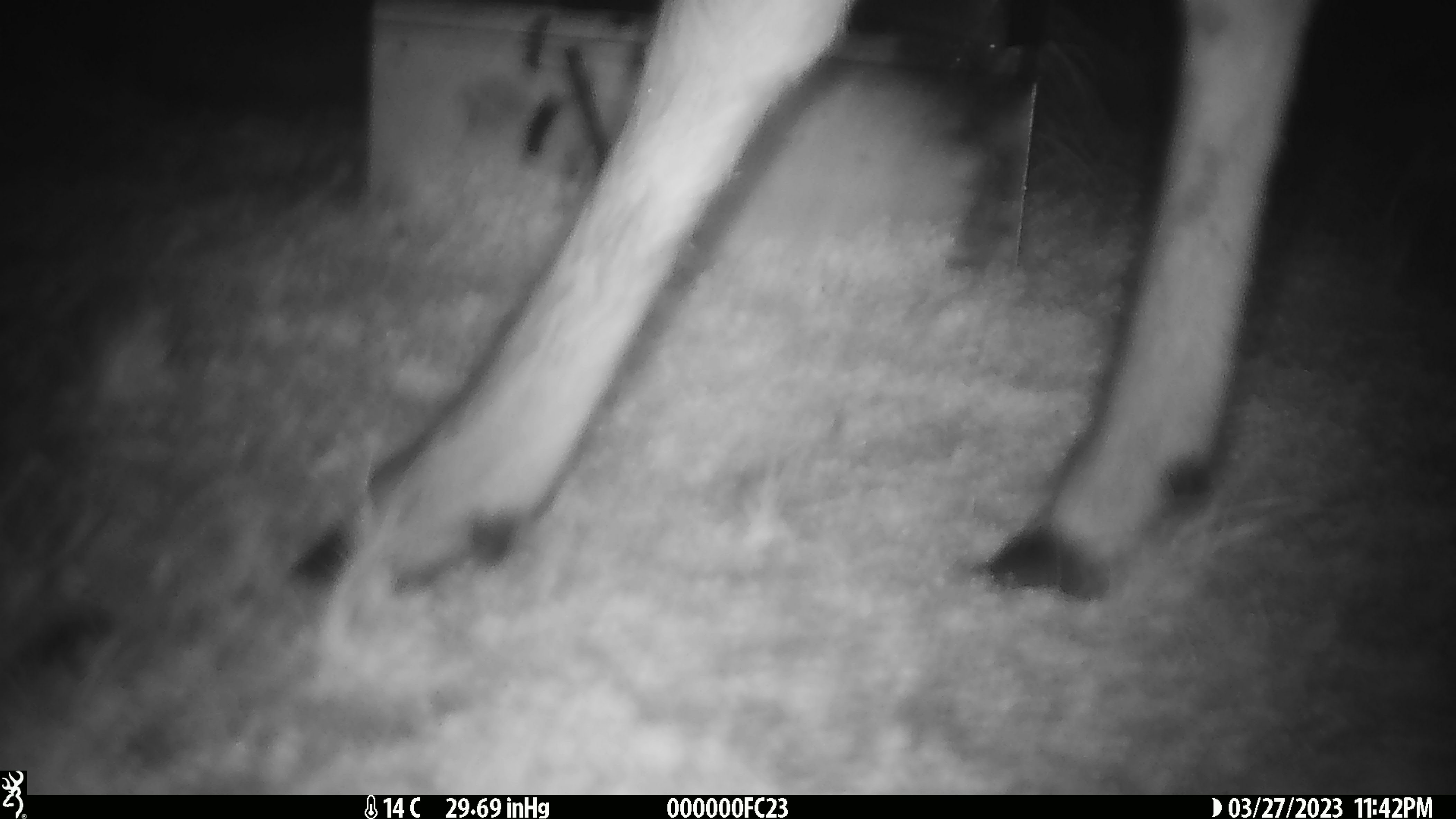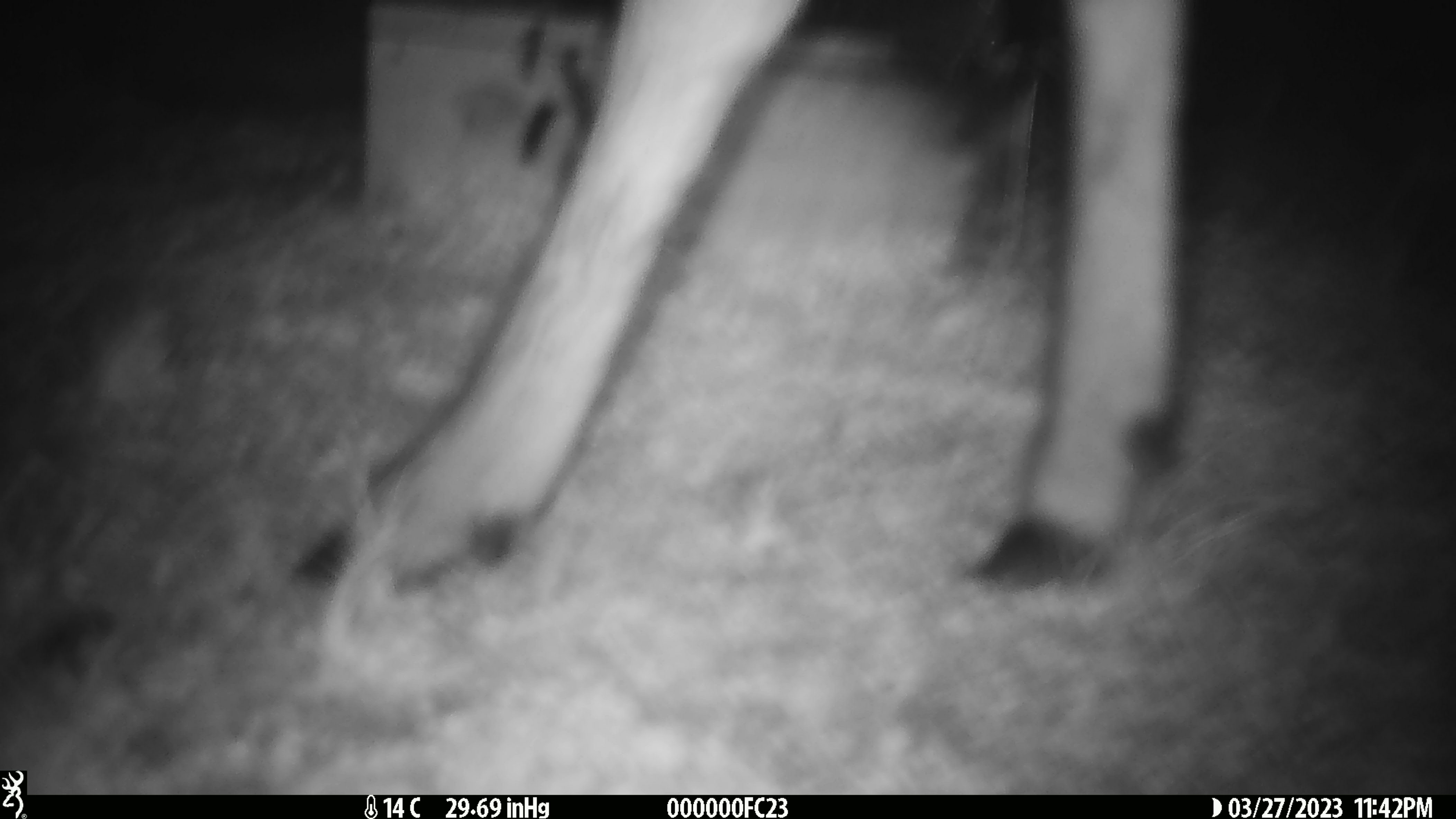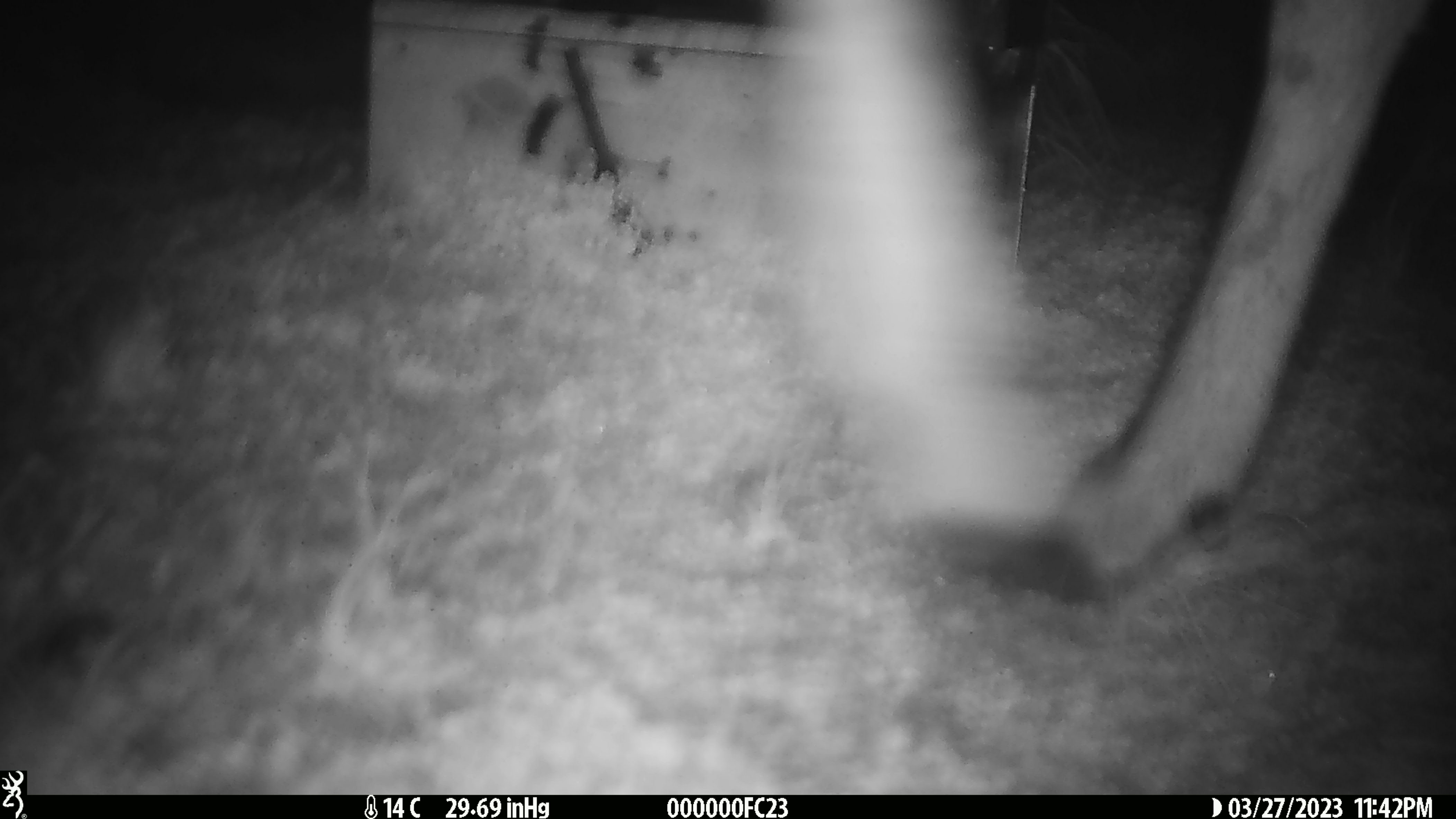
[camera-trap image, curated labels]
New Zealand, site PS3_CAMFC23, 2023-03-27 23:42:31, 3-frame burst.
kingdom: Animalia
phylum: Chordata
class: Mammalia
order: Artiodactyla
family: Cervidae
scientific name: Cervidae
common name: deer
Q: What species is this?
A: Deer (Cervidae).